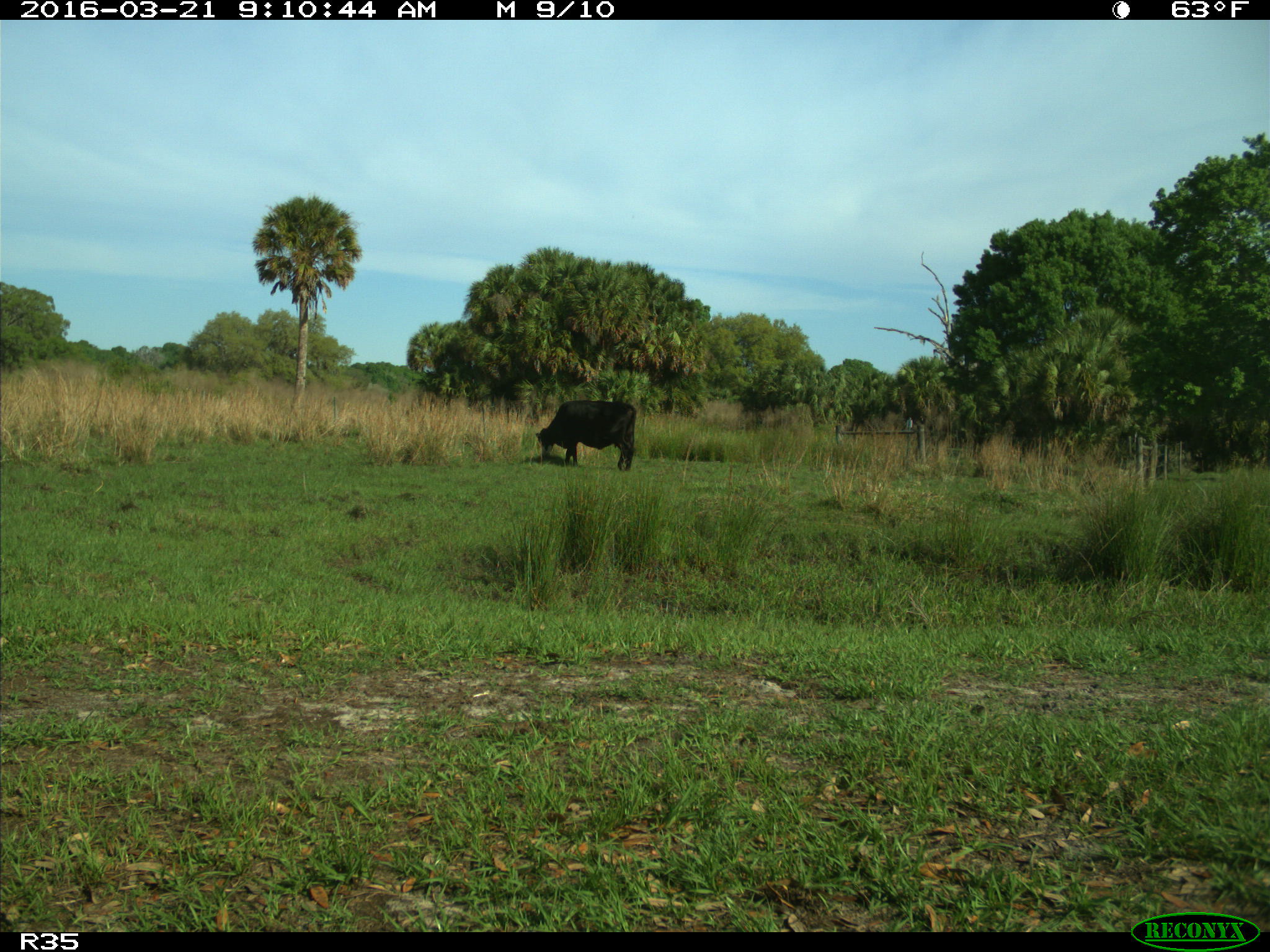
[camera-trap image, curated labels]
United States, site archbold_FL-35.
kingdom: Animalia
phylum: Chordata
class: Mammalia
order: Artiodactyla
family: Bovidae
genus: Bos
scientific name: Bos taurus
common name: domestic cow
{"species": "Bos taurus (domestic cow)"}